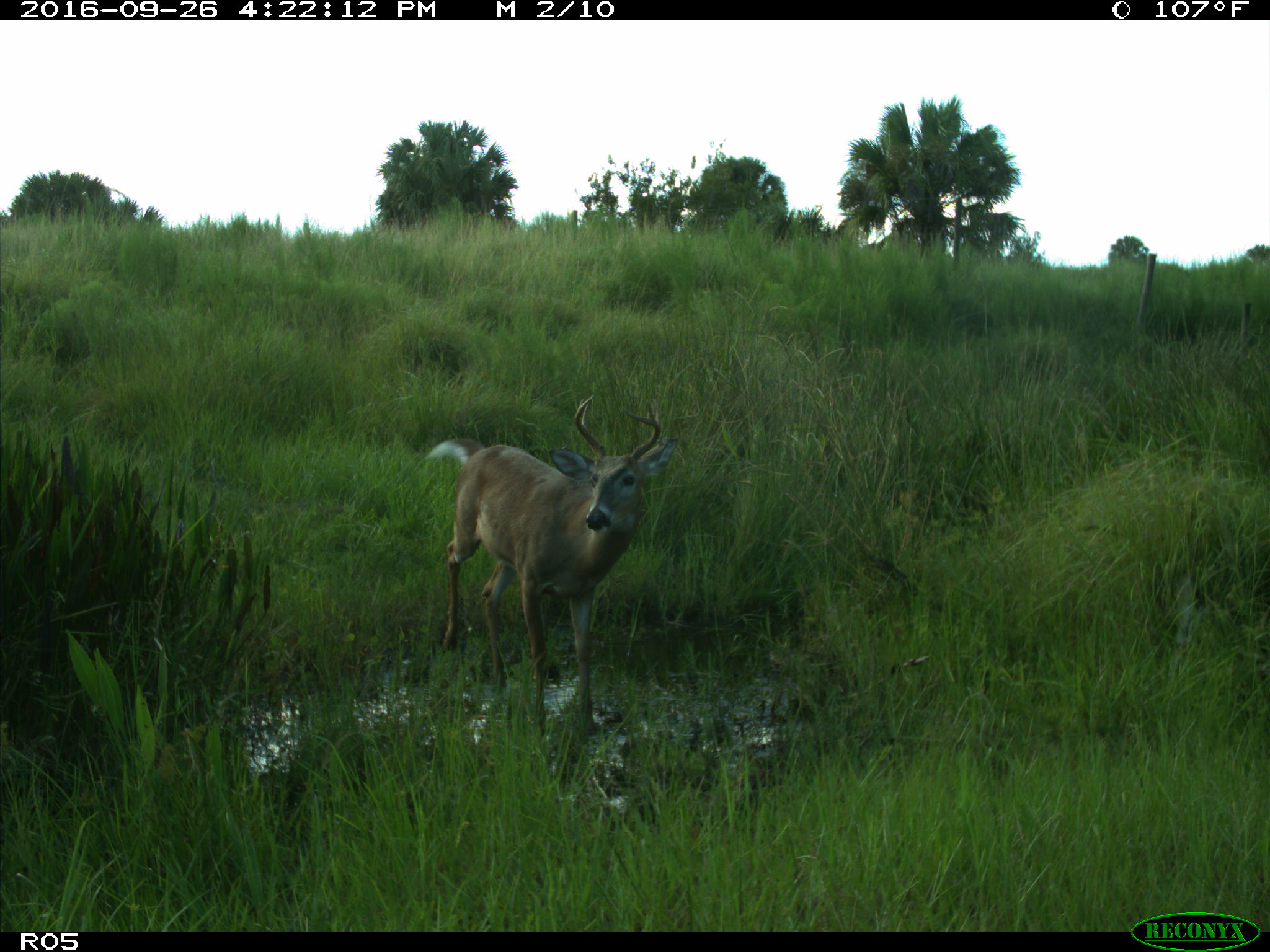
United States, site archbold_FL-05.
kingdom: Animalia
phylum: Chordata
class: Mammalia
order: Artiodactyla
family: Cervidae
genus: Odocoileus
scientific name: Odocoileus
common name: deer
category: unidentified deer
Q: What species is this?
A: Unidentified deer (deer) (Odocoileus).